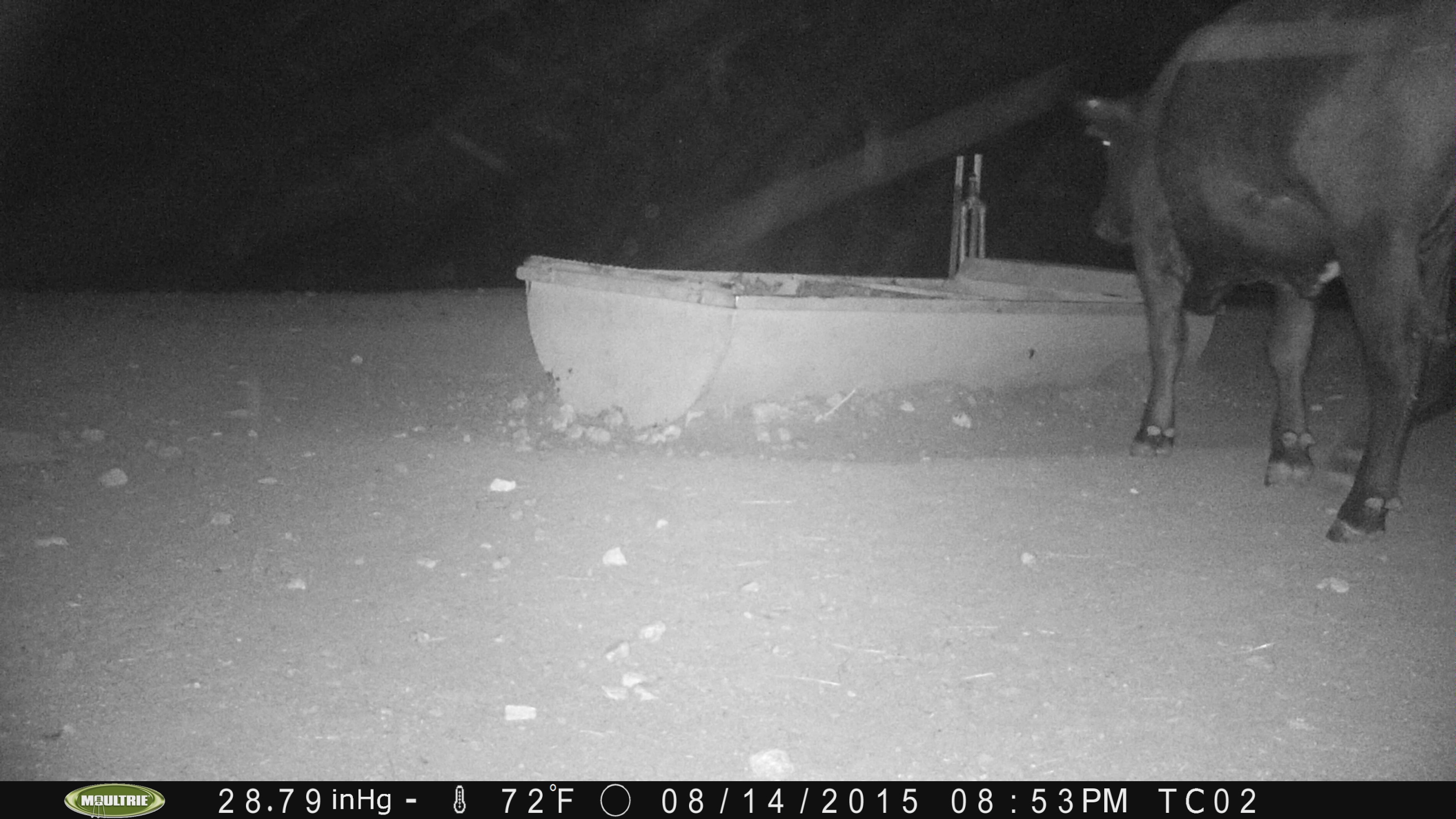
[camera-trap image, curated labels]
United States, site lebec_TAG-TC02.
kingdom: Animalia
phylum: Chordata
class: Mammalia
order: Artiodactyla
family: Bovidae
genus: Bos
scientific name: Bos taurus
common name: domestic cow